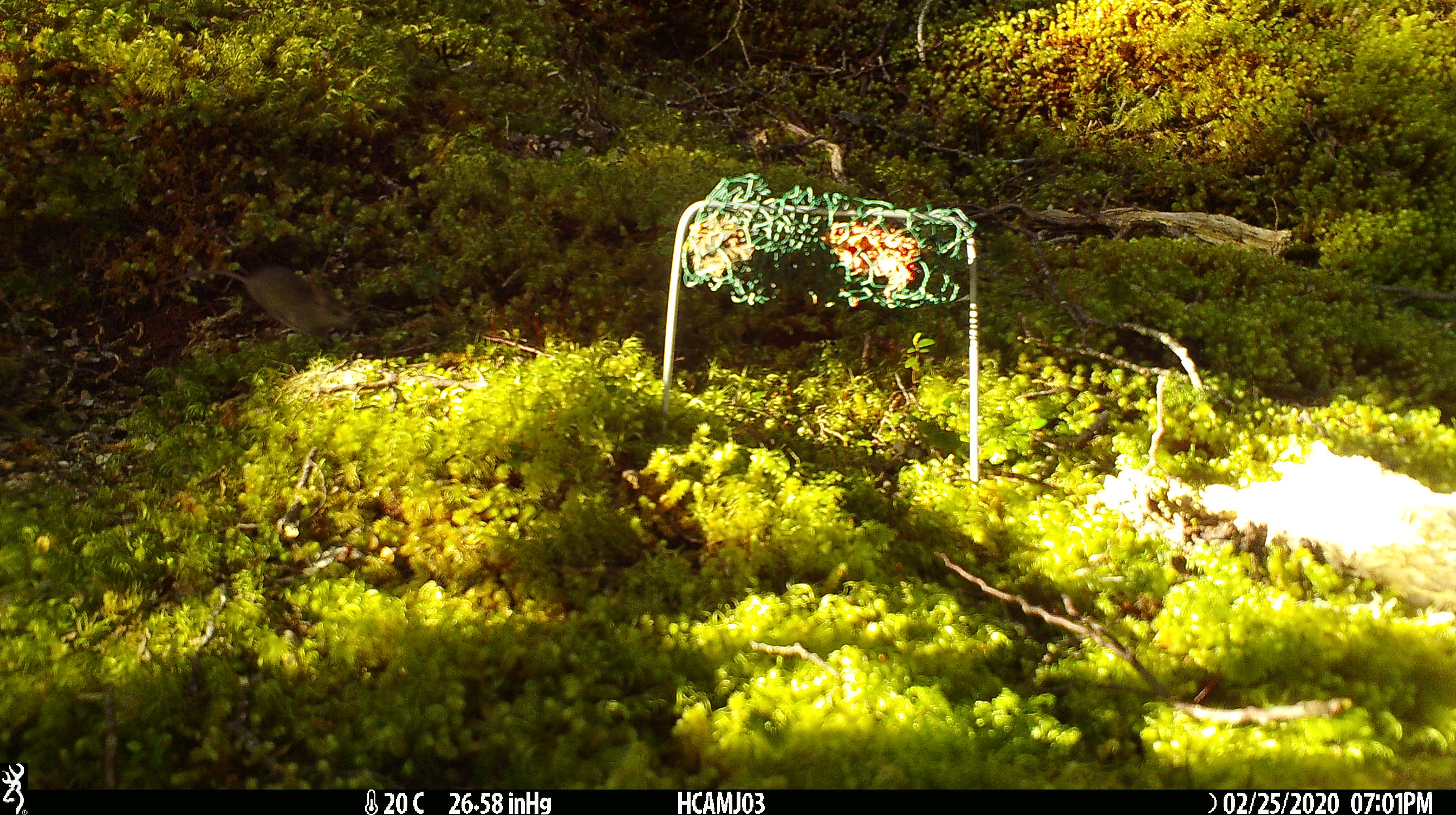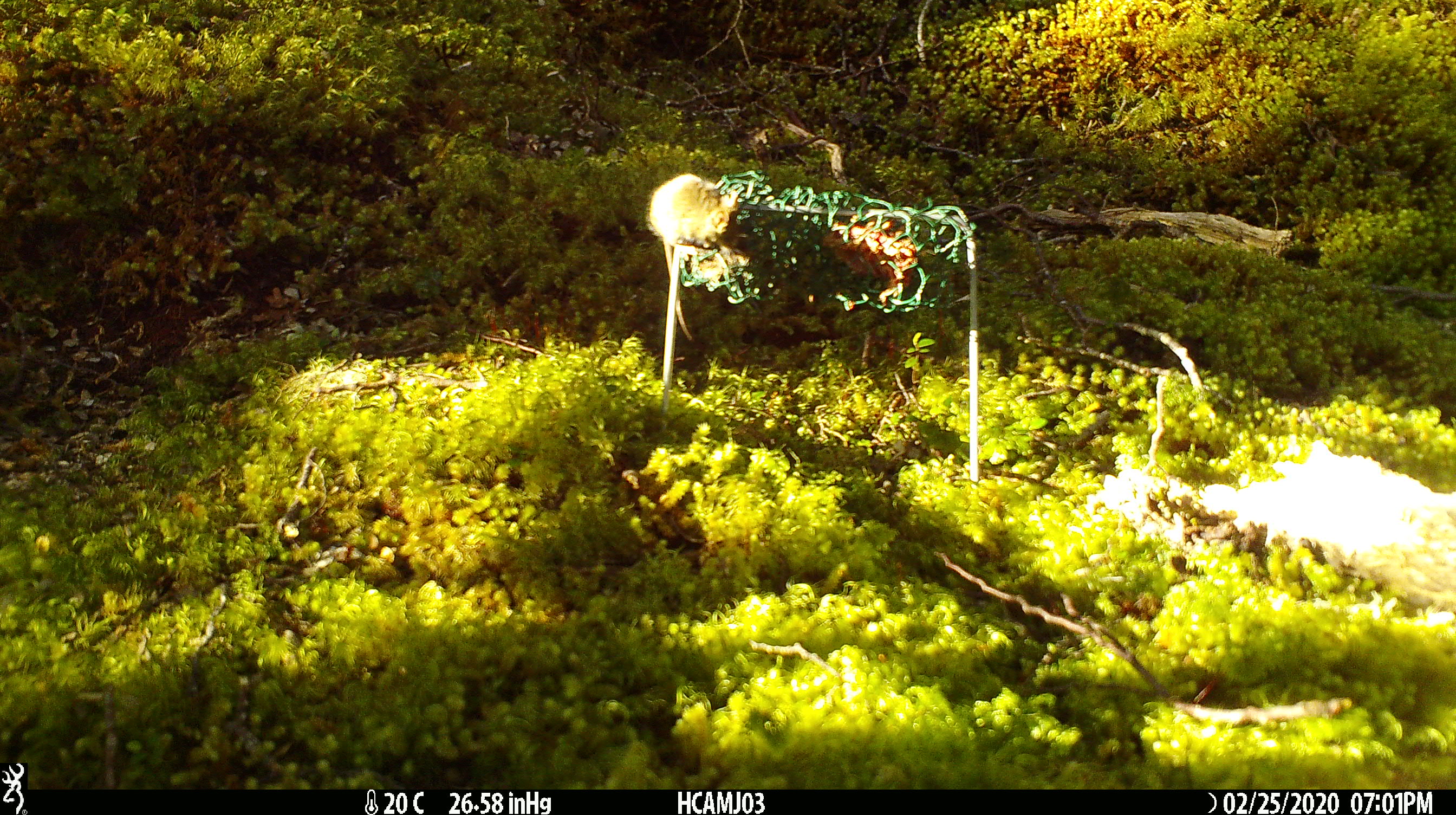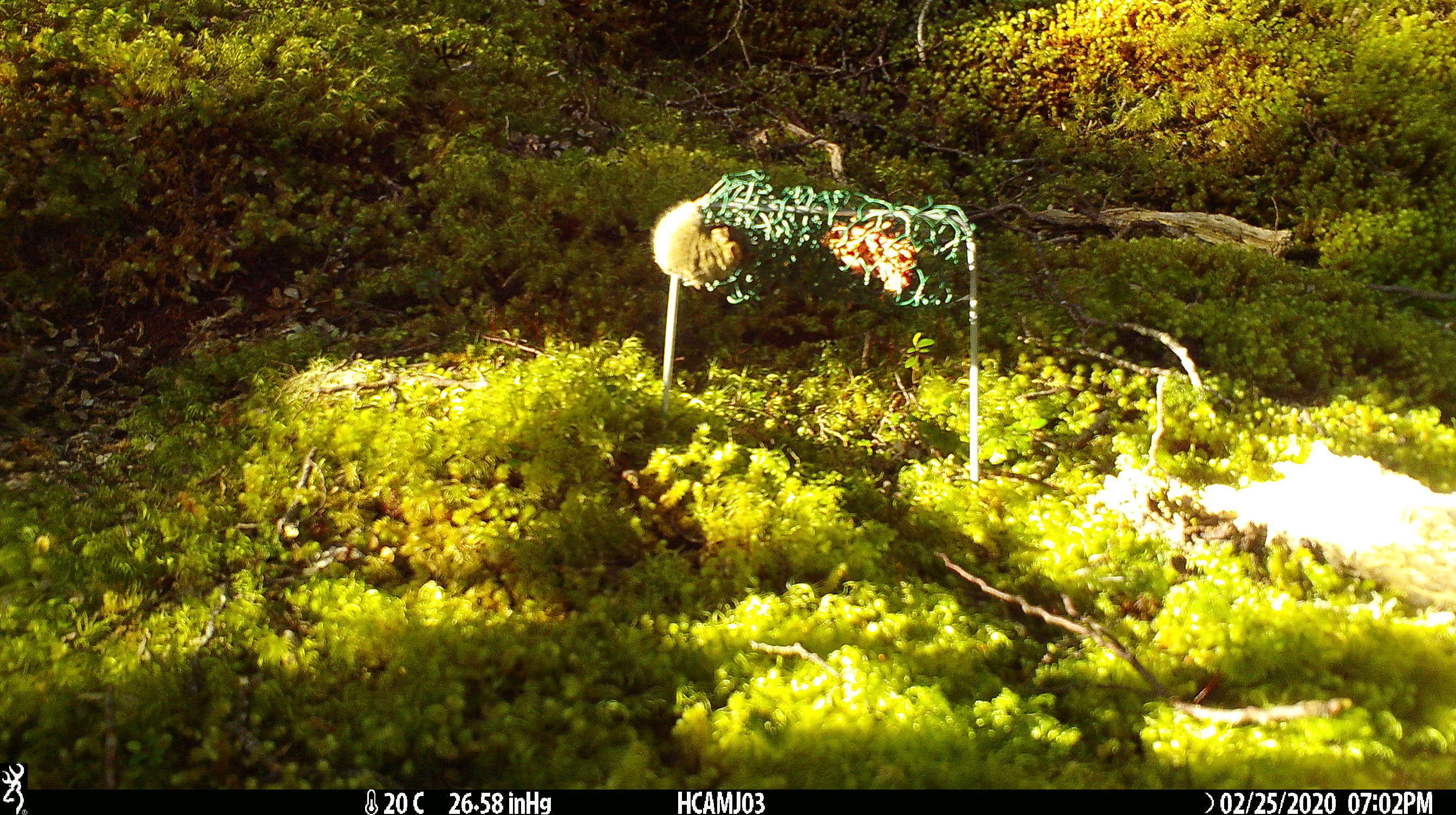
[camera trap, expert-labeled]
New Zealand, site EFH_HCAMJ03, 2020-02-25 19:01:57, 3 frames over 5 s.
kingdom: Animalia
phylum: Chordata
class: Mammalia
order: Rodentia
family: Muridae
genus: Mus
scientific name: Mus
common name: mouse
Mouse (Mus).